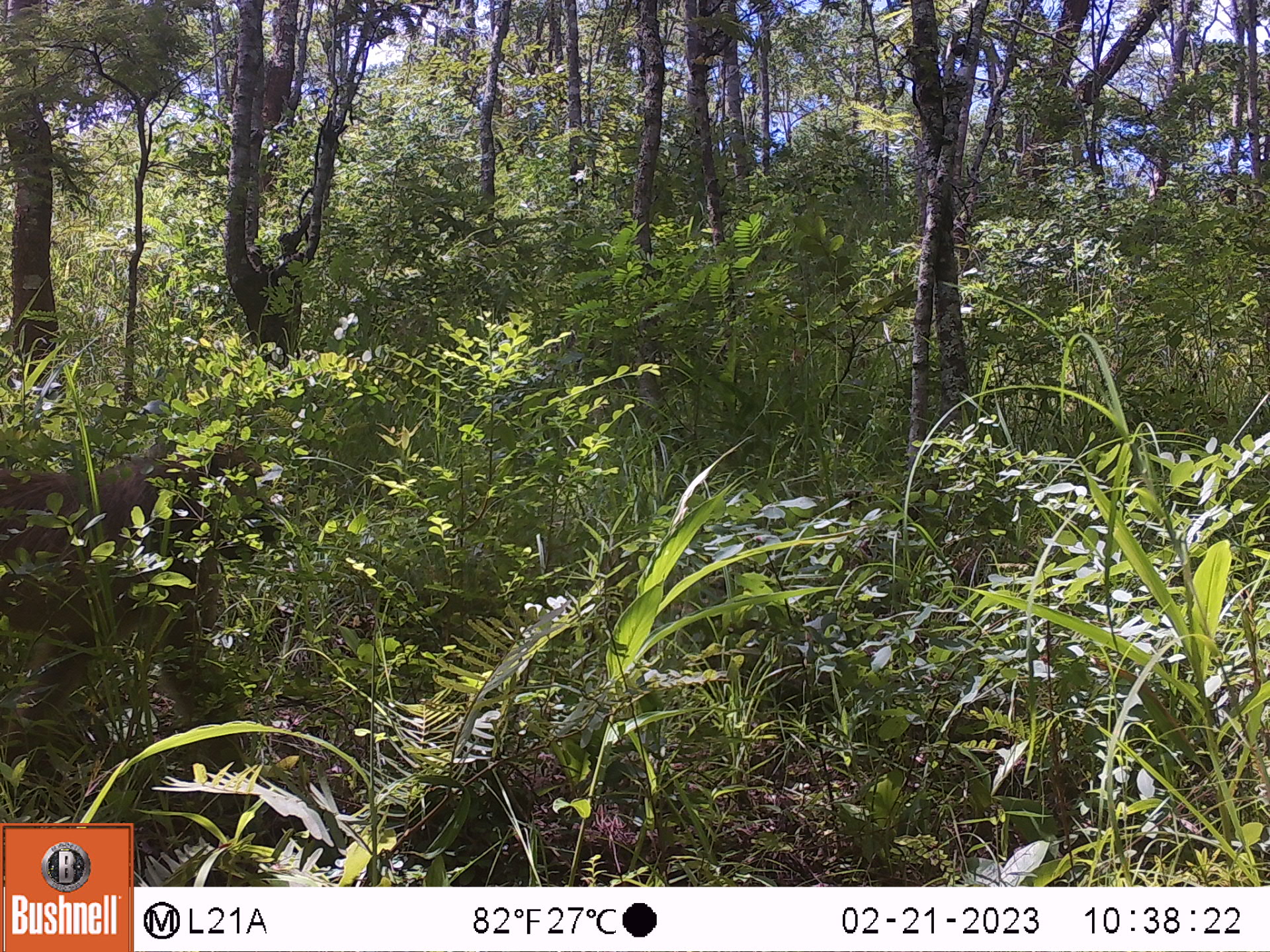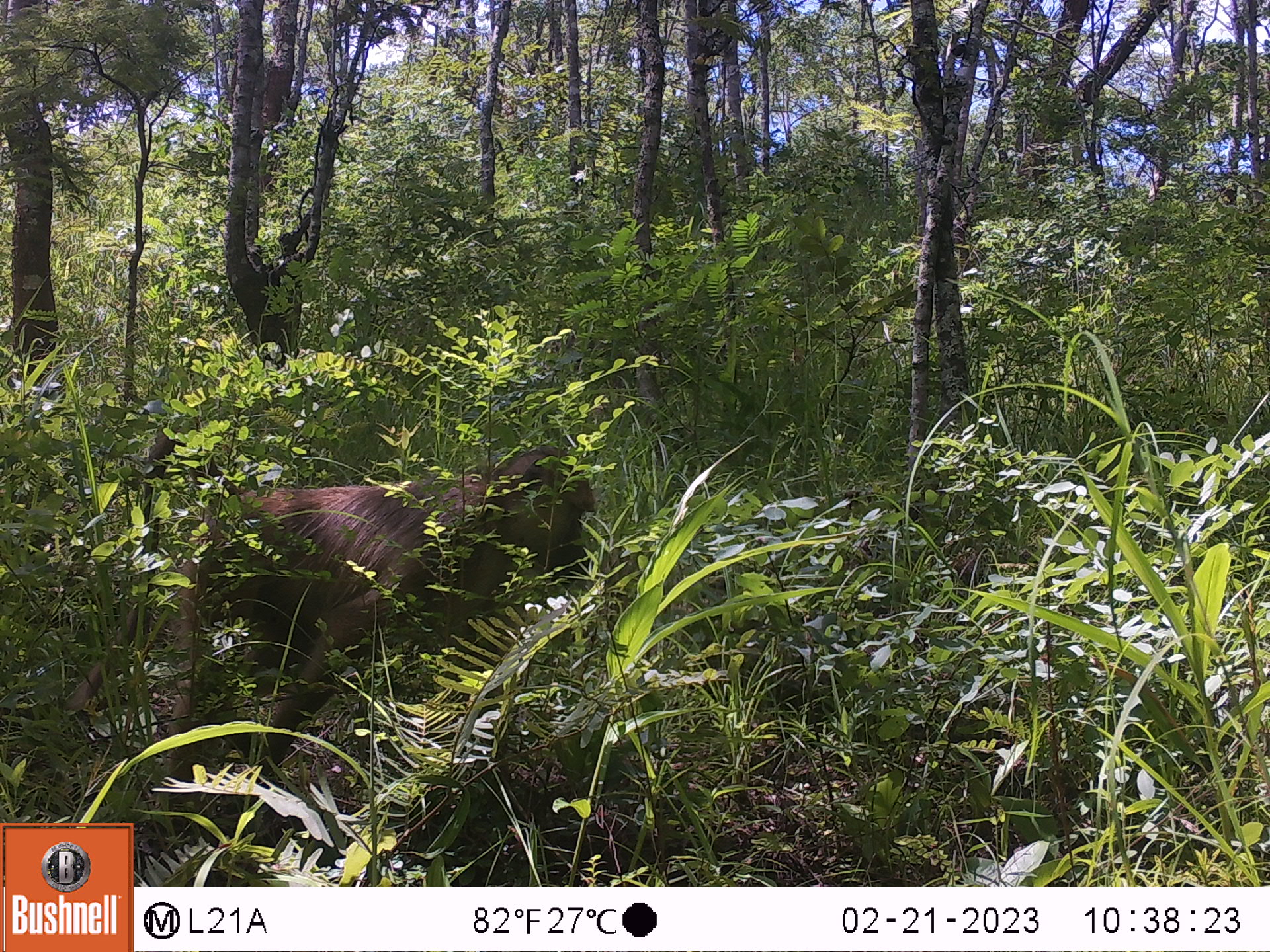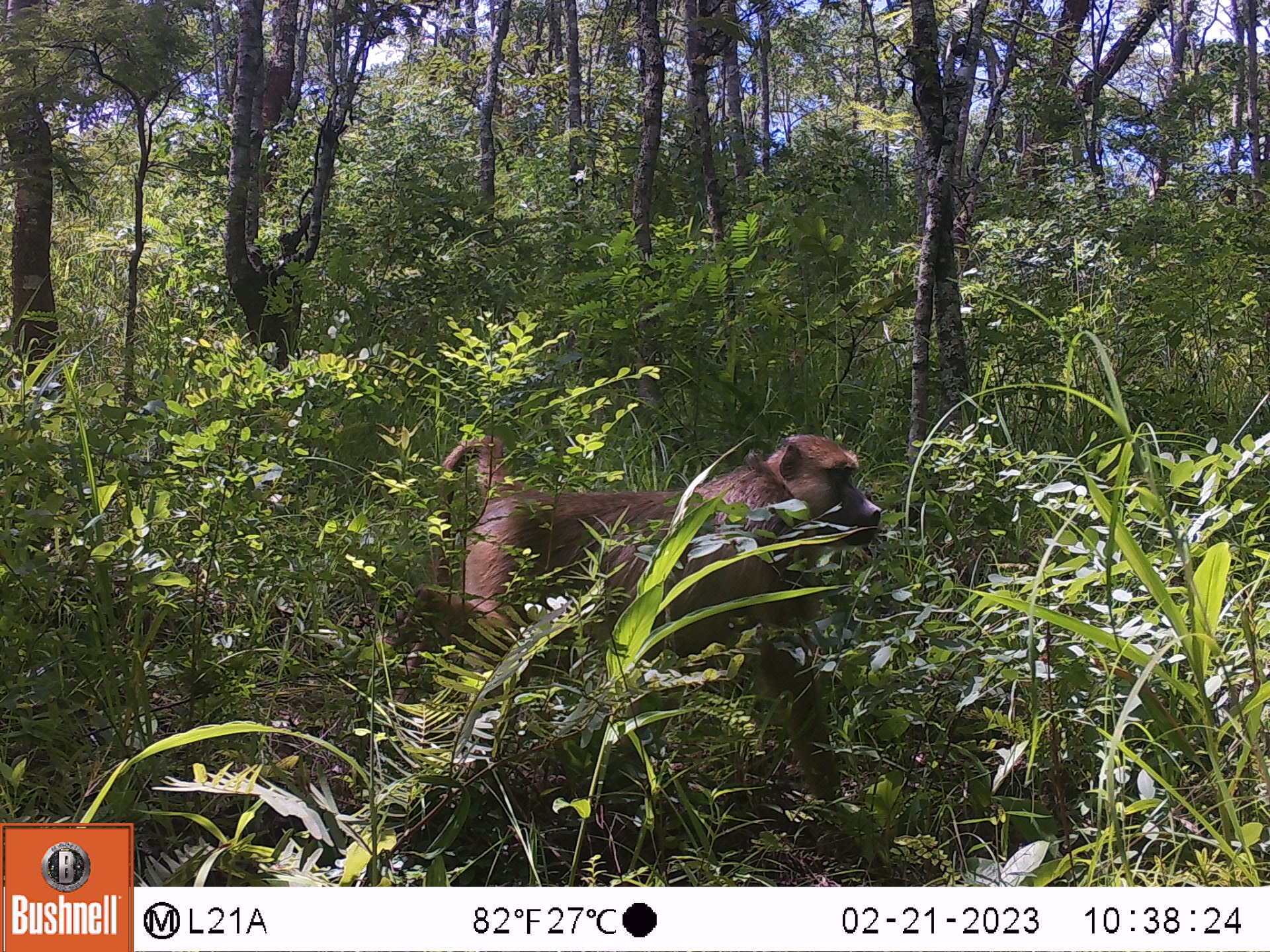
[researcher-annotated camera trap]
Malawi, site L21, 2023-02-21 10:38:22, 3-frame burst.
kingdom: Animalia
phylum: Chordata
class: Mammalia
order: Primates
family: Cercopithecidae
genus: Papio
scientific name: Papio cynocephalus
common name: yellow baboon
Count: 1.